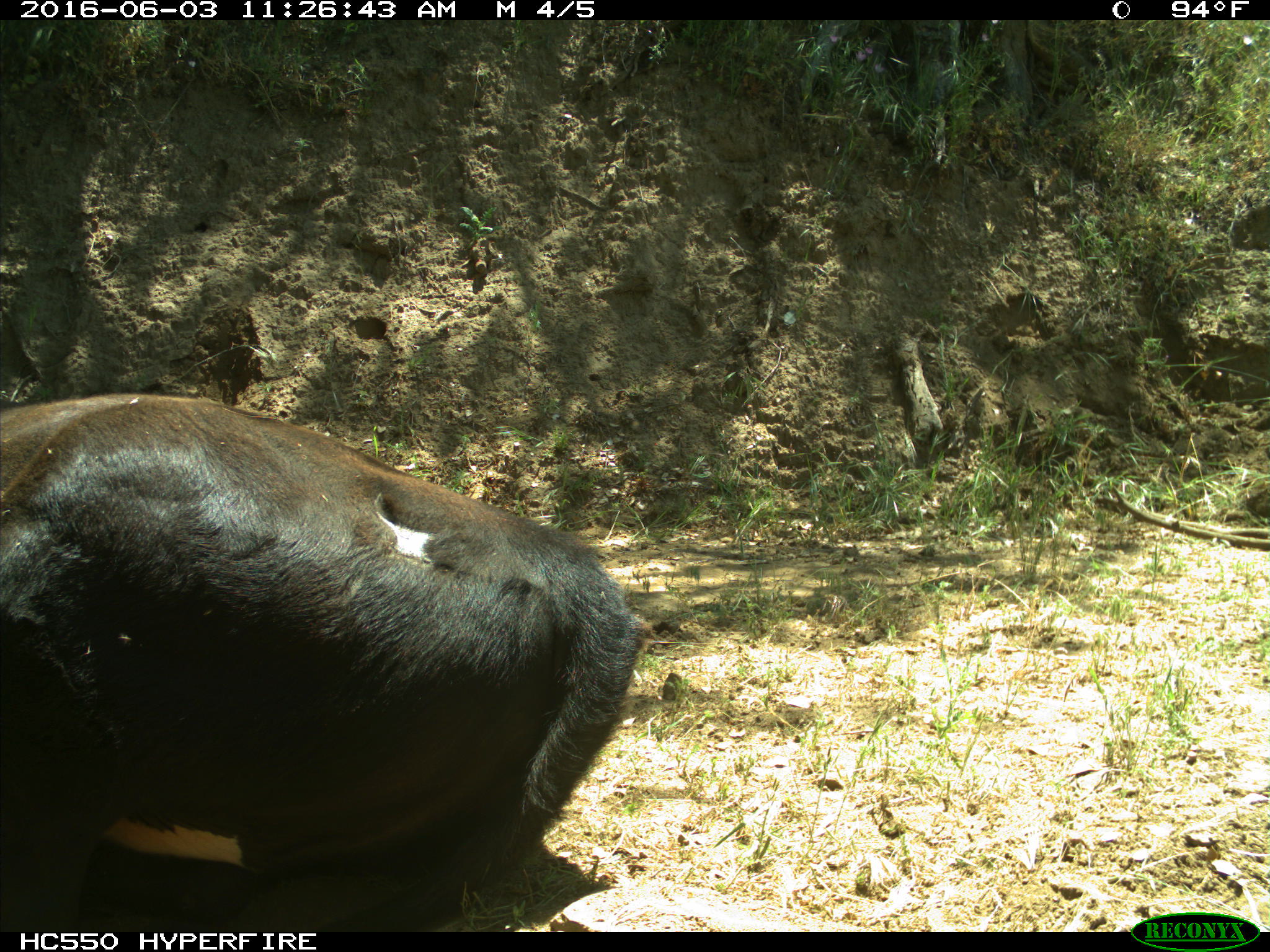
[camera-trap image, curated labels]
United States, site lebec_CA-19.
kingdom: Animalia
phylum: Chordata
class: Mammalia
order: Artiodactyla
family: Bovidae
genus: Bos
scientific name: Bos taurus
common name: domestic cow